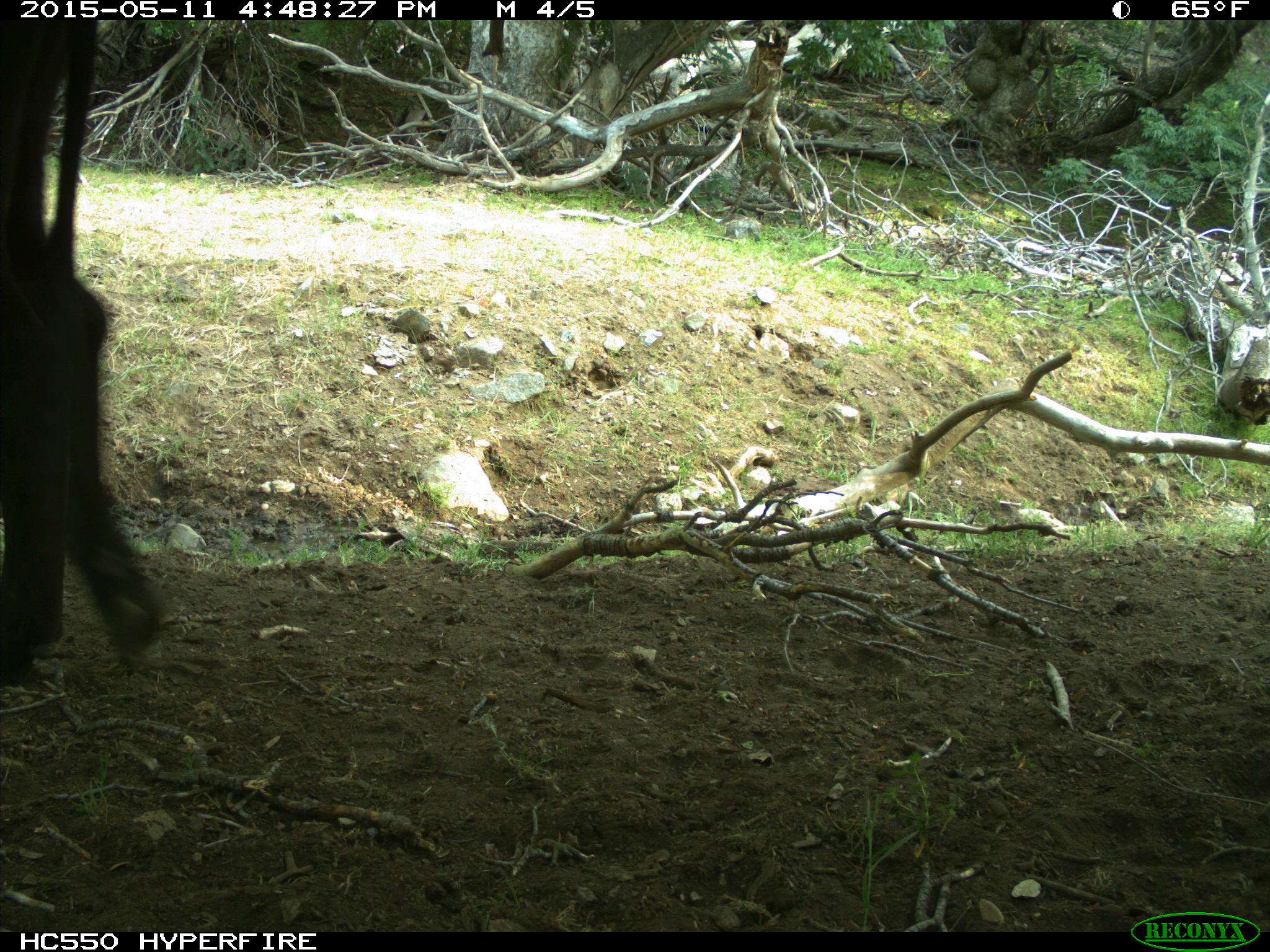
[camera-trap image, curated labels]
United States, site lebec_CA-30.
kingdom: Animalia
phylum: Chordata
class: Mammalia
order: Artiodactyla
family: Bovidae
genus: Bos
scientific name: Bos taurus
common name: domestic cow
Bos taurus (domestic cow).